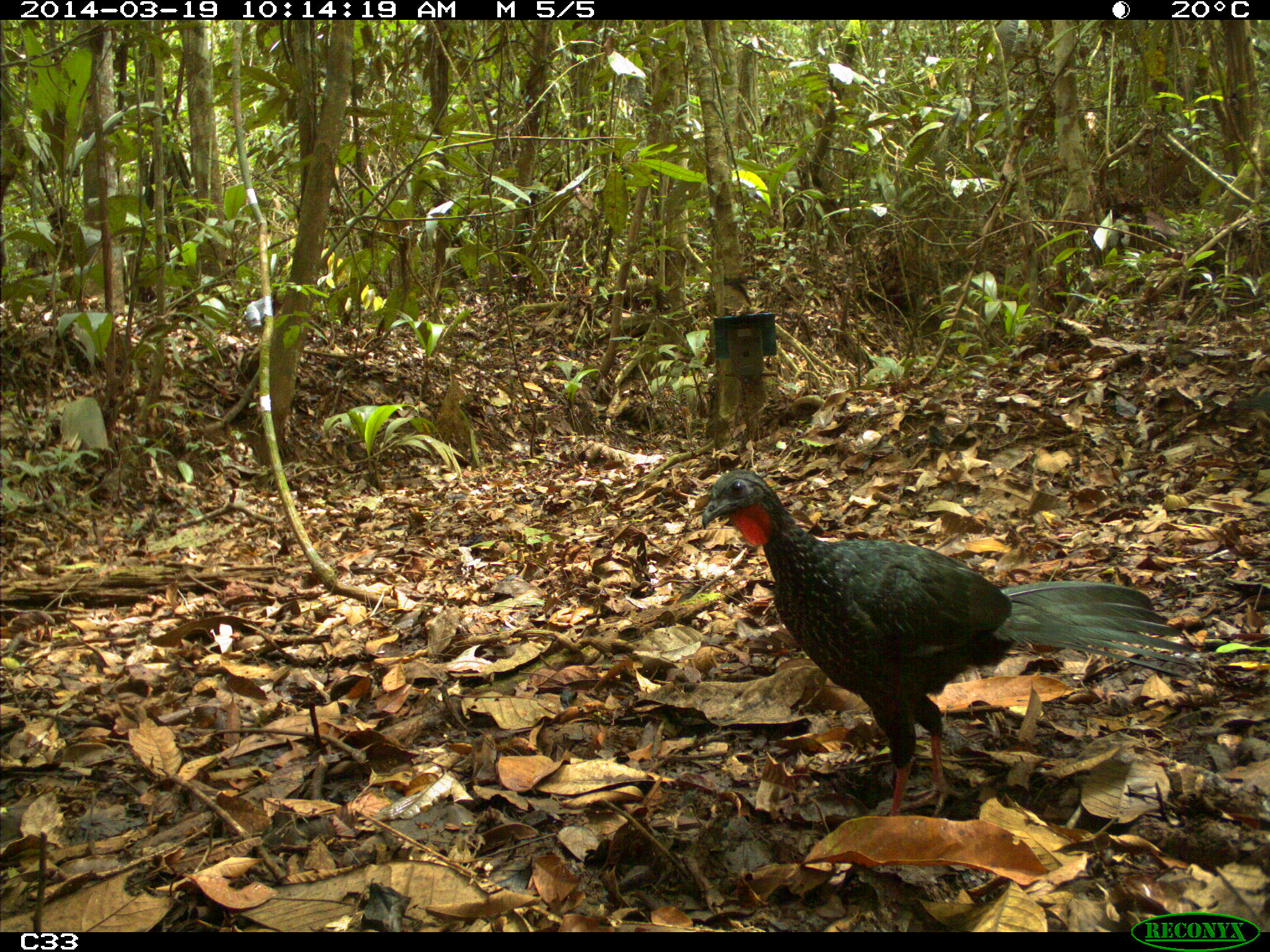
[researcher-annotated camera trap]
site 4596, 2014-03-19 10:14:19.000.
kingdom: Animalia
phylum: Chordata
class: Aves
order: Galliformes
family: Cracidae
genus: Penelope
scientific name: Penelope jacquacu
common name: spix's guan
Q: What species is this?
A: Penelope jacquacu (spix's guan).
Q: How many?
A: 2.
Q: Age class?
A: Adult.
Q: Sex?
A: Female.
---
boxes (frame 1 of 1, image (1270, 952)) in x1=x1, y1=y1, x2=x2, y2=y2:
penelope jacquacu: x1=701, y1=468, x2=1203, y2=816